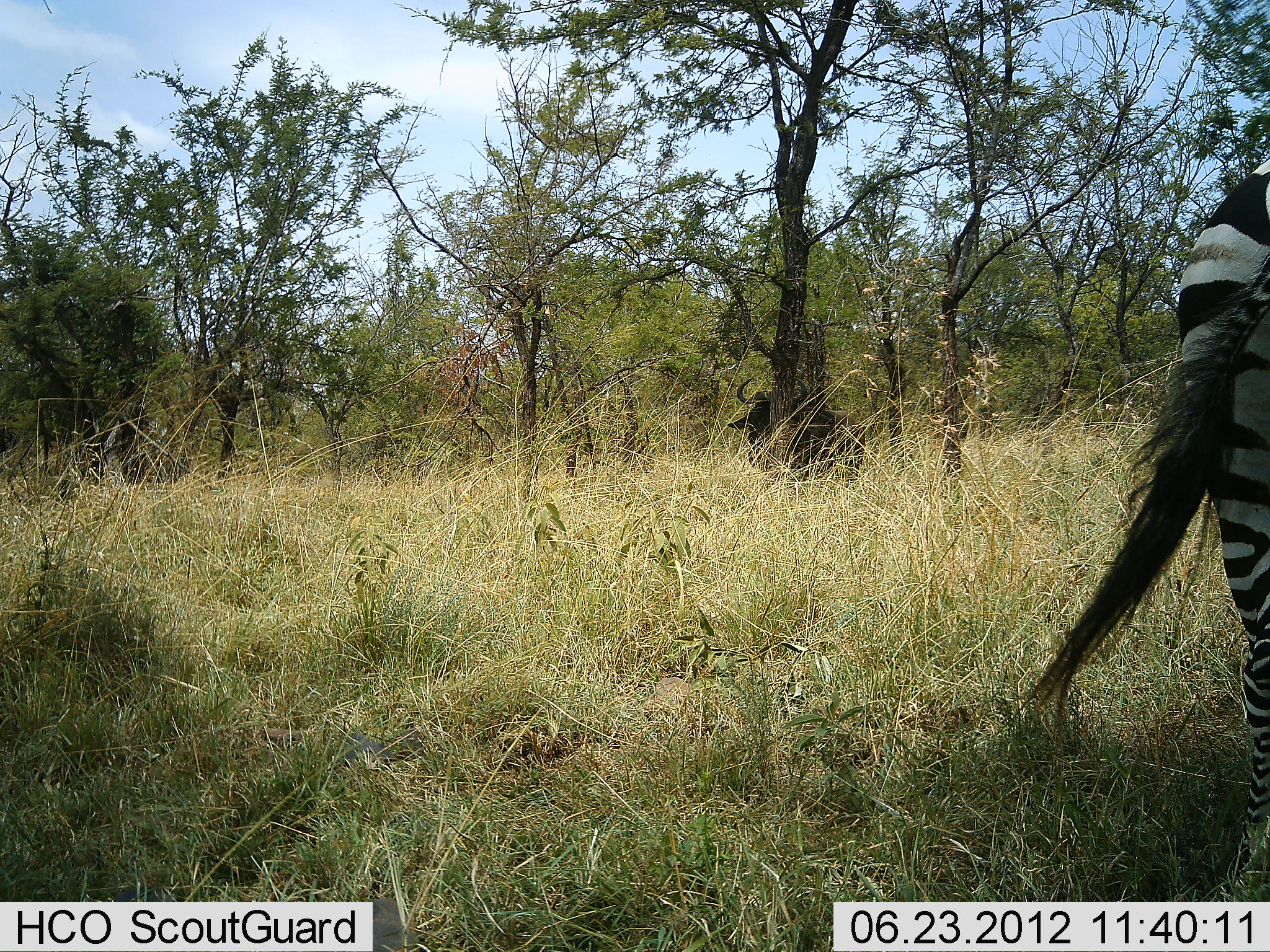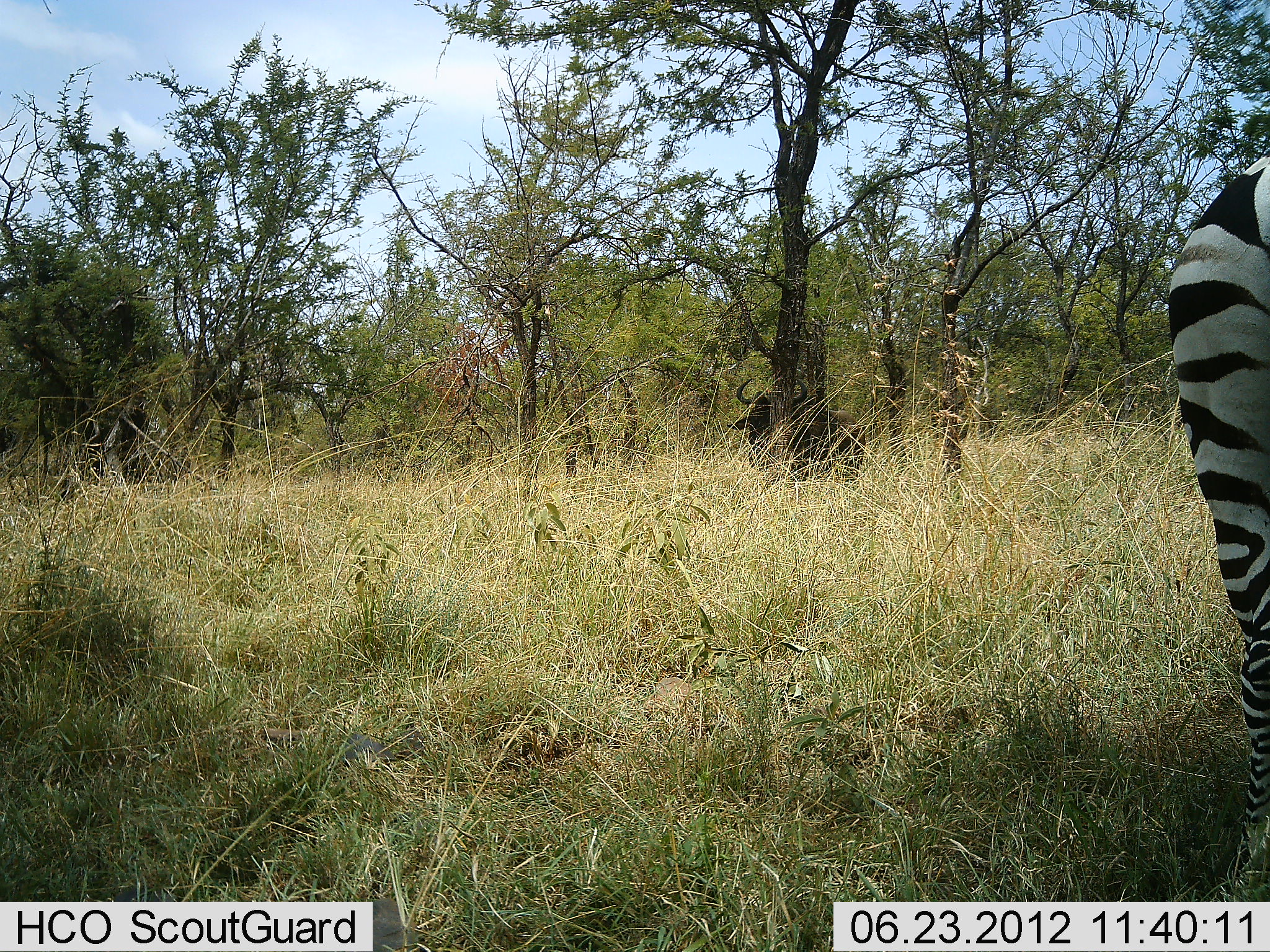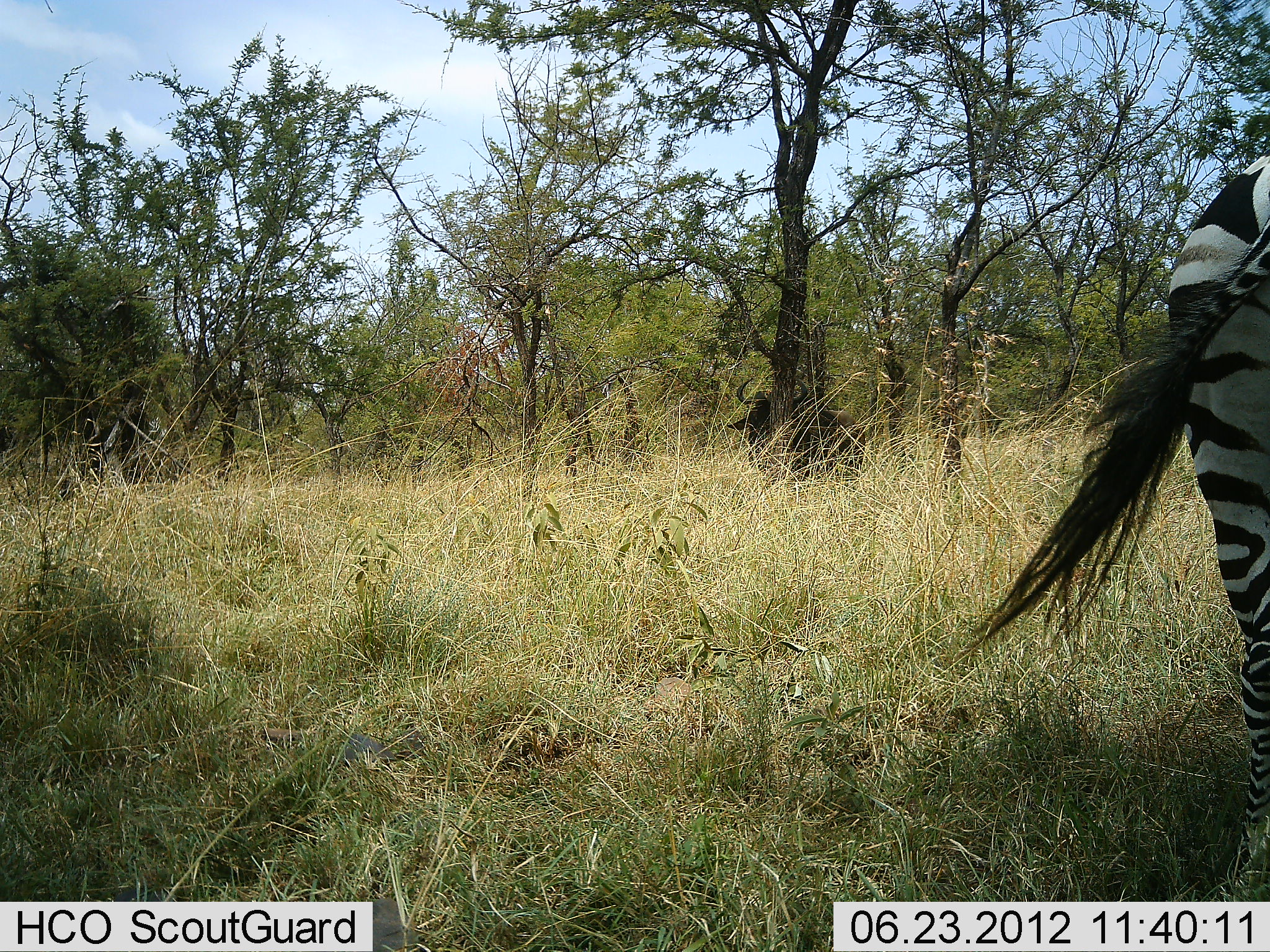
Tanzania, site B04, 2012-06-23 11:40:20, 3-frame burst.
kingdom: Animalia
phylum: Chordata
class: Mammalia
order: Artiodactyla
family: Bovidae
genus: Connochaetes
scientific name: Connochaetes taurinus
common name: blue wildebeest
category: wildebeest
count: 1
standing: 100%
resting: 0%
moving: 0%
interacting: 0%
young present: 0%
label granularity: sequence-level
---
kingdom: Animalia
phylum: Chordata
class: Mammalia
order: Perissodactyla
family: Equidae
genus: Equus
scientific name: Equus quagga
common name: plains zebra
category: zebra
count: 1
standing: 100%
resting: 0%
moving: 0%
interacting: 0%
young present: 0%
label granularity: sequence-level